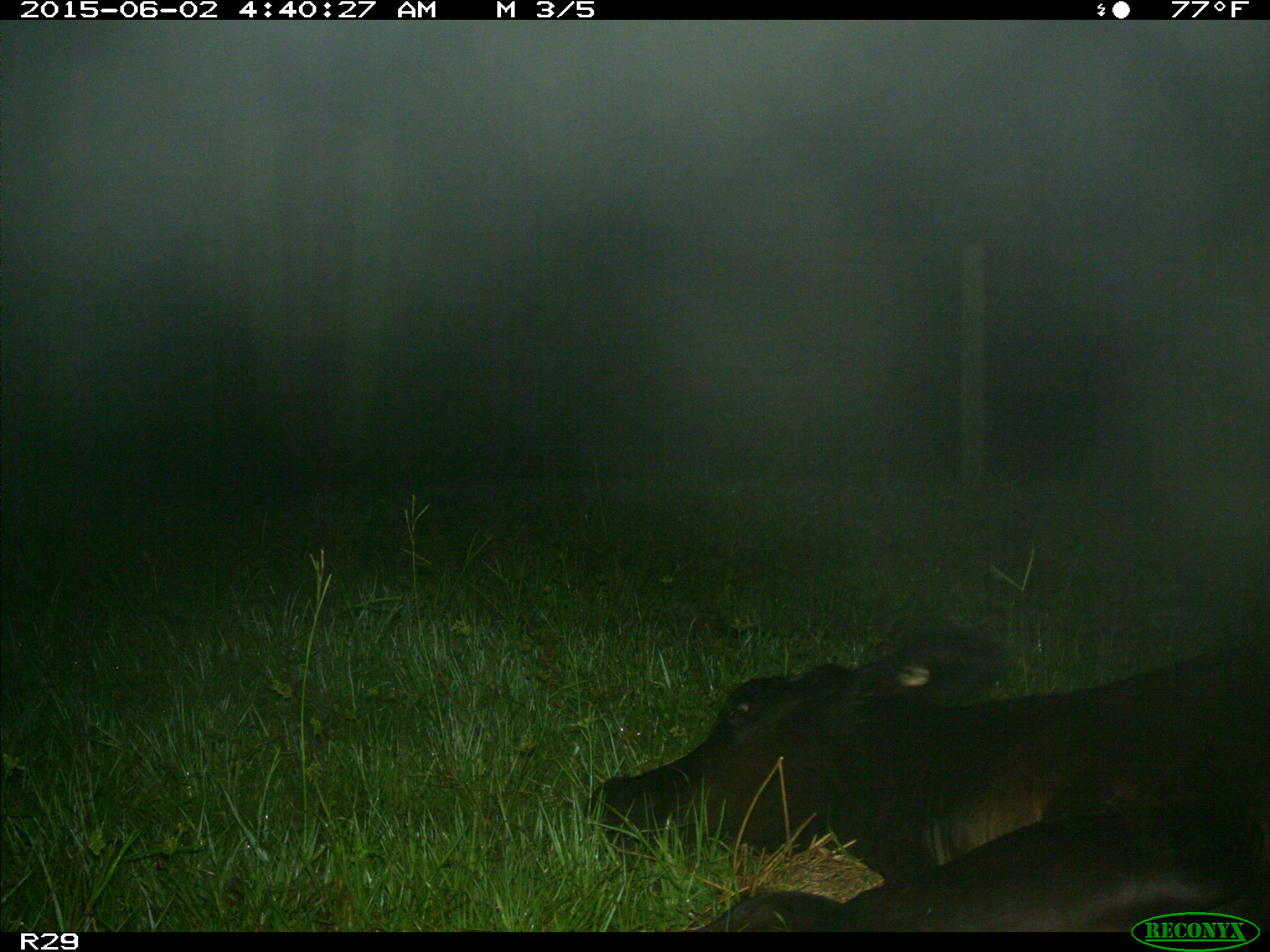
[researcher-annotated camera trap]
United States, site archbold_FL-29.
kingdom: Animalia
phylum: Chordata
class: Mammalia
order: Artiodactyla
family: Bovidae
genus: Bos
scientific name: Bos taurus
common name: domestic cow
Bos taurus (domestic cow).